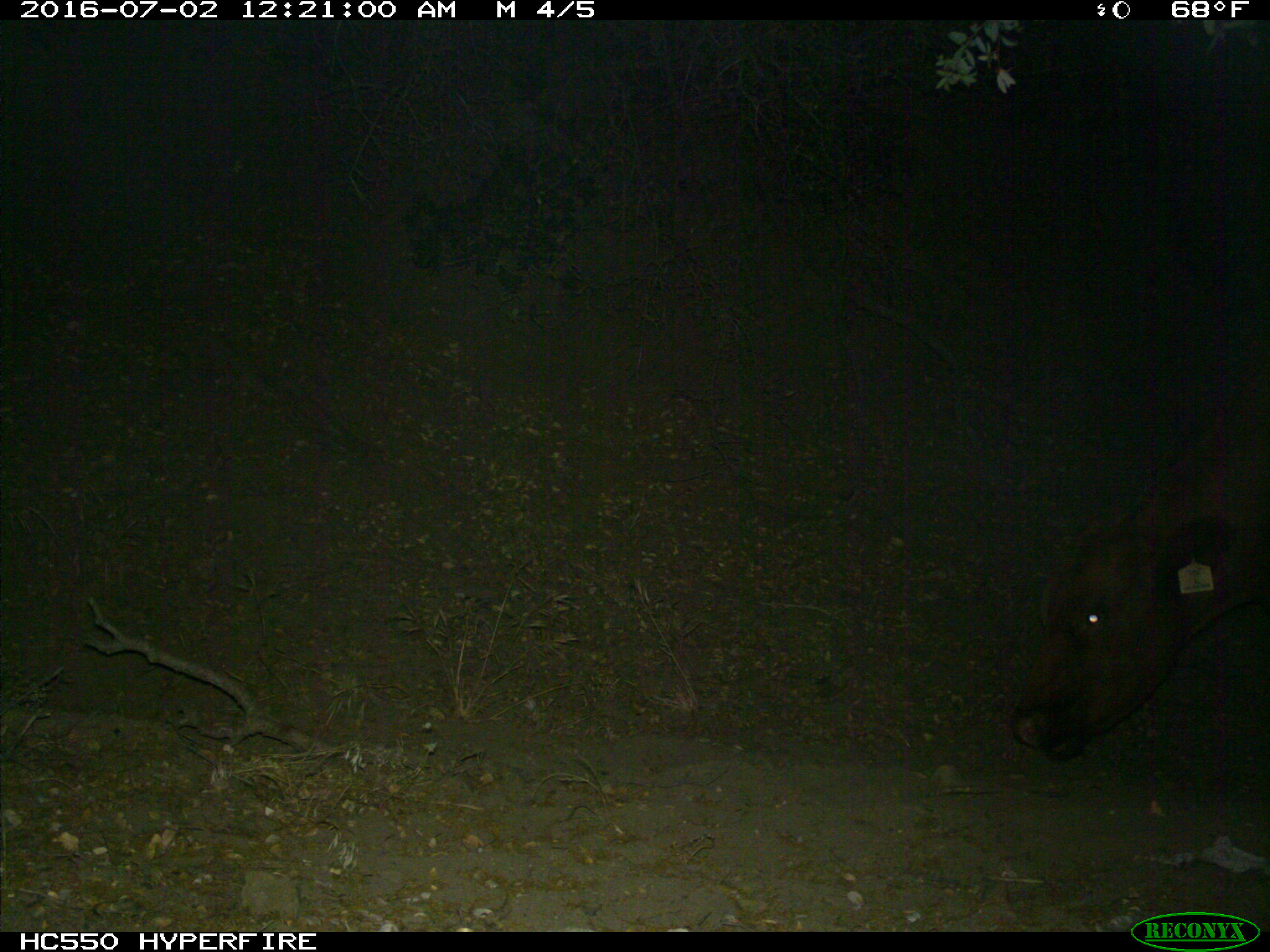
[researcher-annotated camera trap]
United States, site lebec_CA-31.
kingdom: Animalia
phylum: Chordata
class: Mammalia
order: Artiodactyla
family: Bovidae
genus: Bos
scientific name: Bos taurus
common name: domestic cow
Bos taurus (domestic cow).